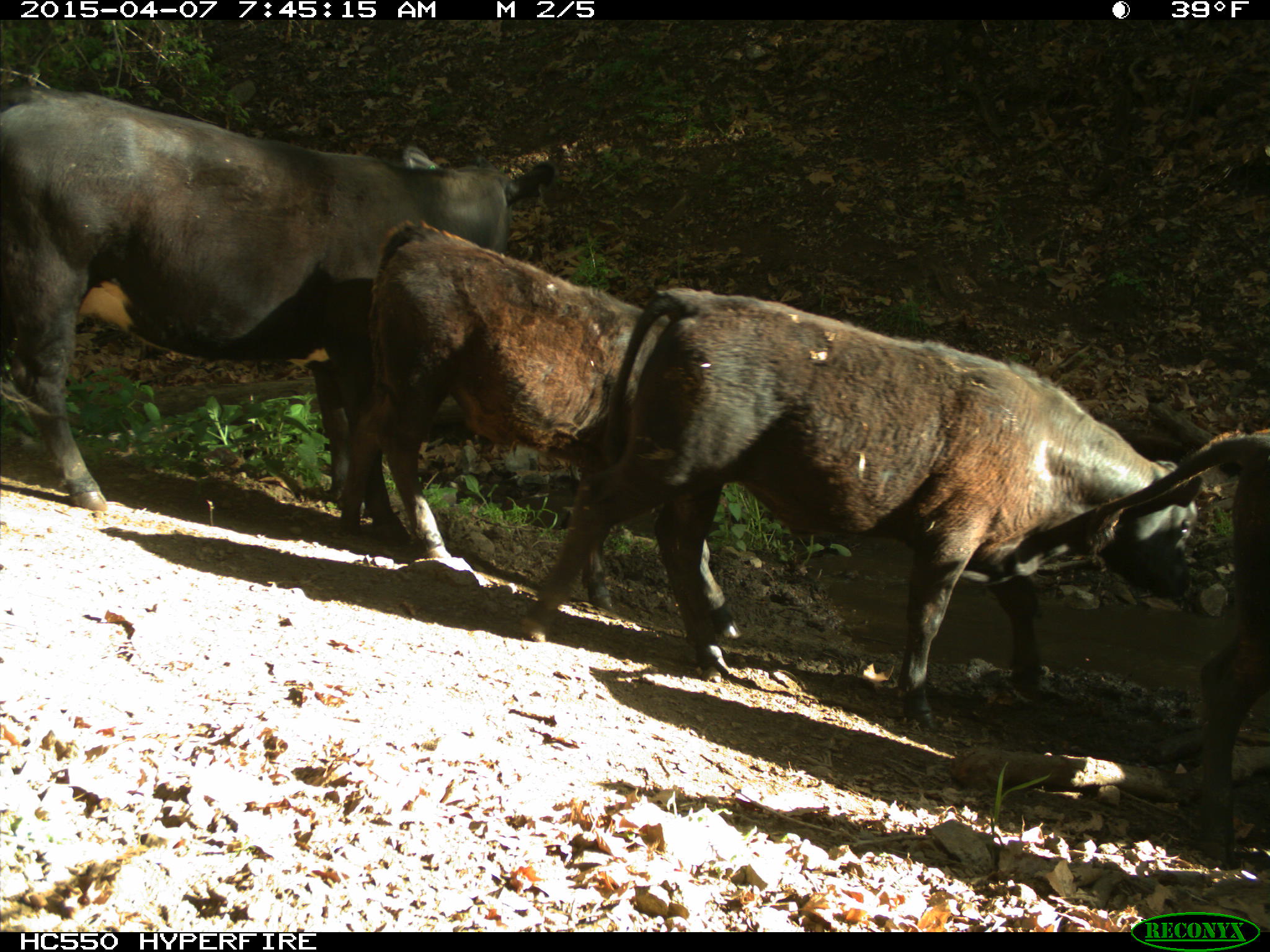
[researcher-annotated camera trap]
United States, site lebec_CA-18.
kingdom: Animalia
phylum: Chordata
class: Mammalia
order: Artiodactyla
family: Bovidae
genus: Bos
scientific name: Bos taurus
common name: domestic cow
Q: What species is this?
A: Bos taurus (domestic cow).